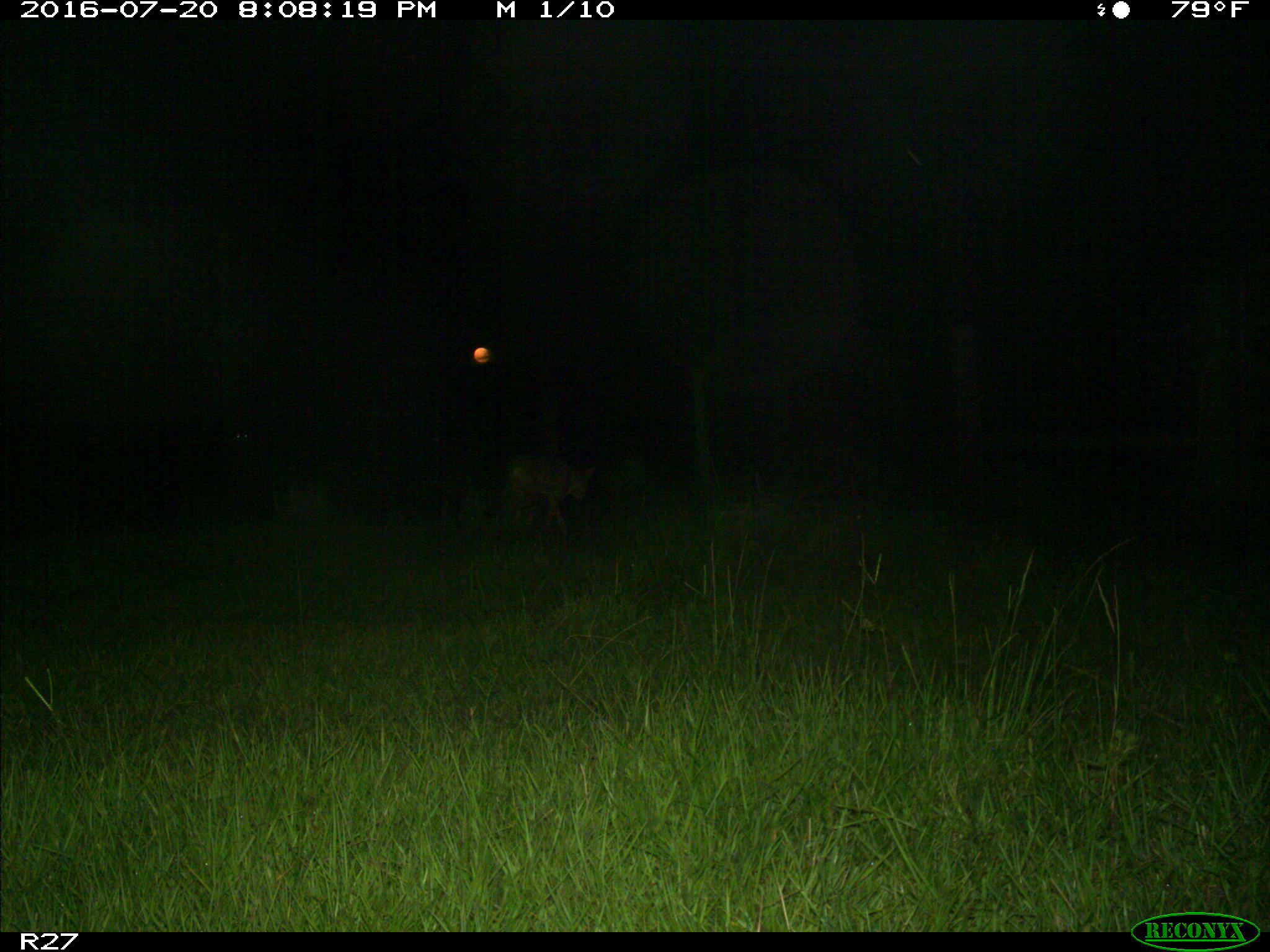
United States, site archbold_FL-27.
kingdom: Animalia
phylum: Chordata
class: Mammalia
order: Carnivora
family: Canidae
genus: Canis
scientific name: Canis latrans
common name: coyote